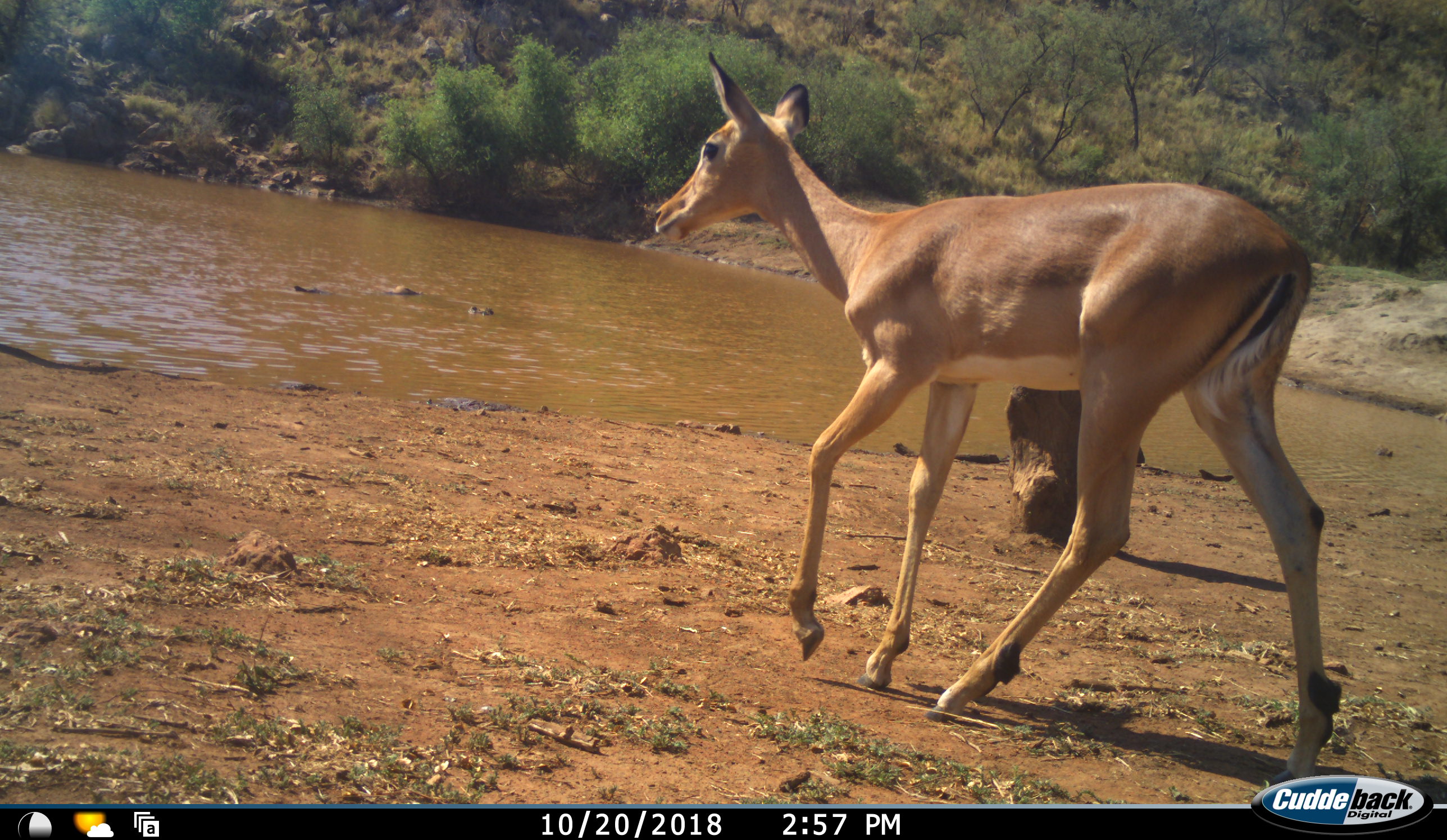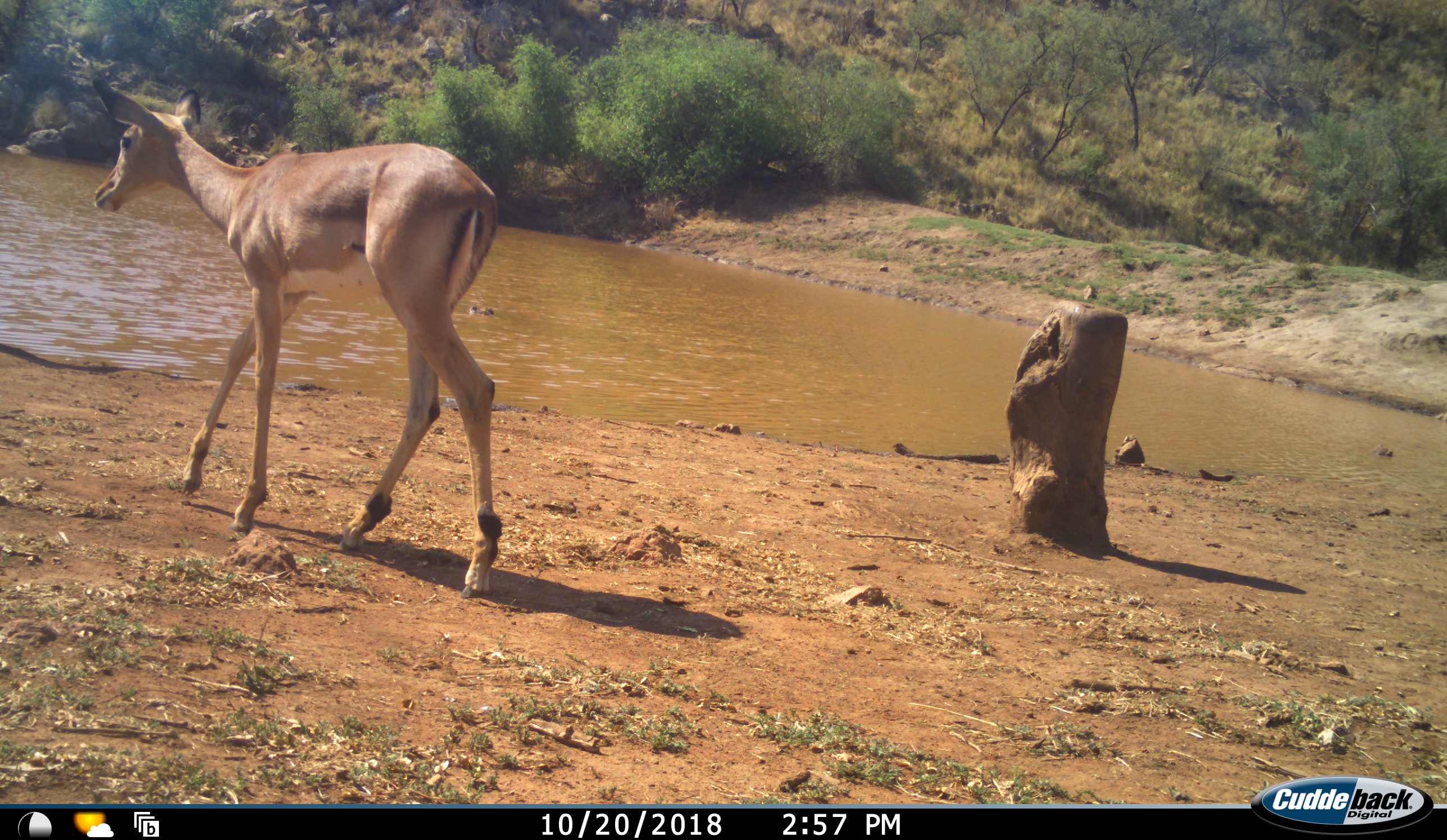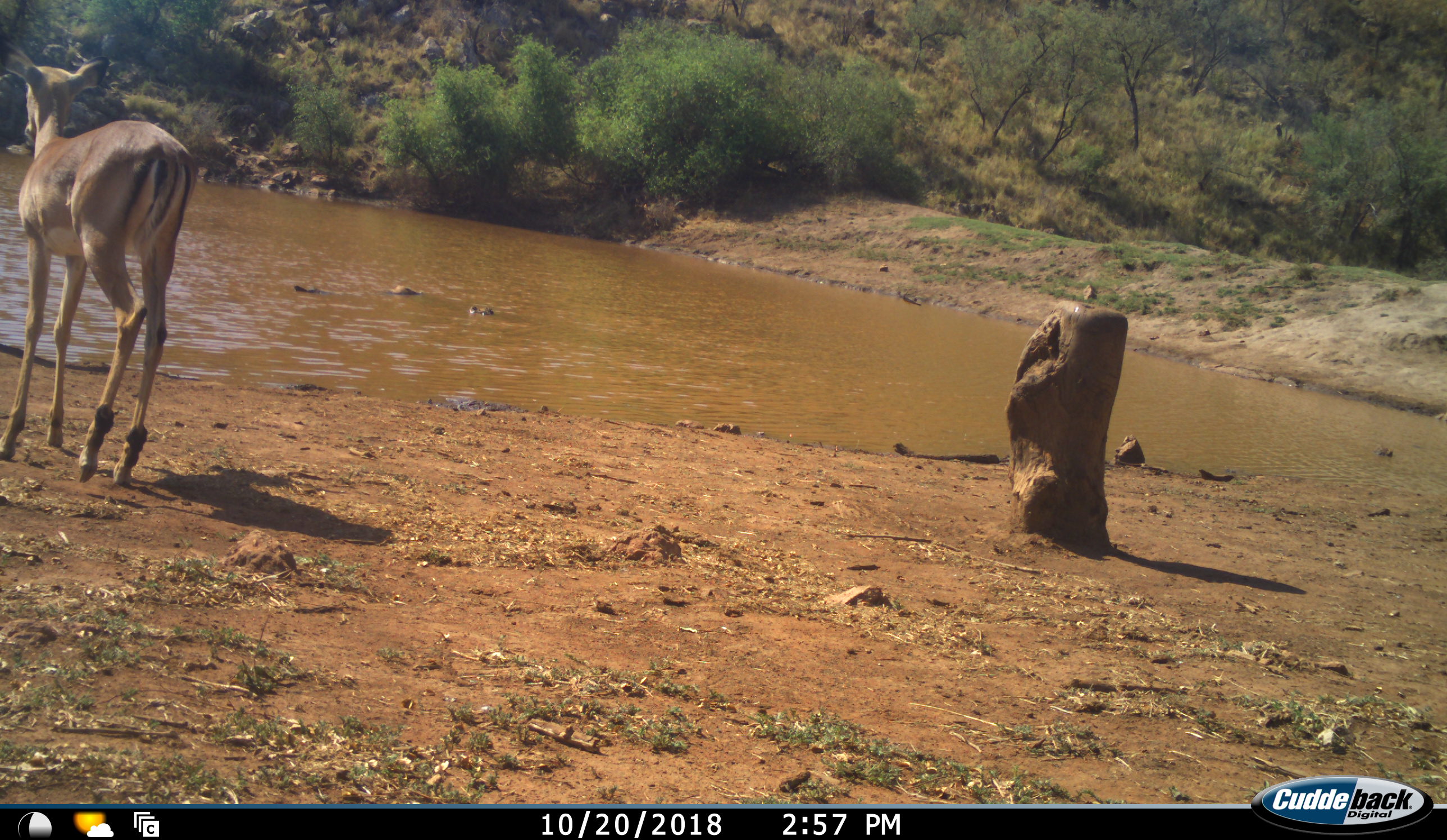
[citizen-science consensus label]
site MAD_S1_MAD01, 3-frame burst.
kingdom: Animalia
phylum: Chordata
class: Mammalia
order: Artiodactyla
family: Bovidae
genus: Aepyceros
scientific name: Aepyceros melampus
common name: impala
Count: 1.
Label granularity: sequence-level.